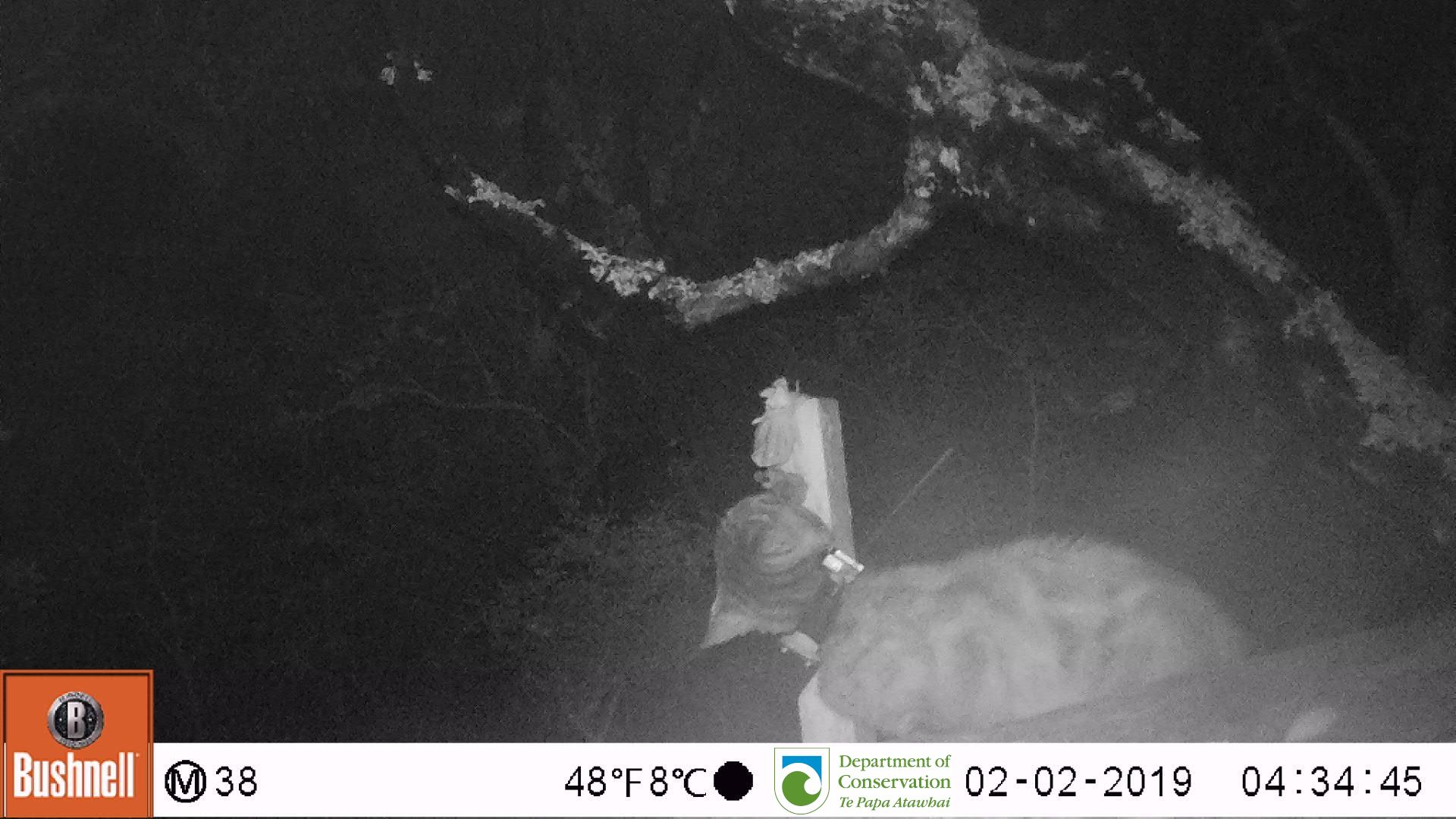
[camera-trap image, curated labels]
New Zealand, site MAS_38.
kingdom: Animalia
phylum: Chordata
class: Mammalia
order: Carnivora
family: Felidae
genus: Felis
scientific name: Felis catus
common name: domestic cat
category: cat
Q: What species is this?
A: Cat (domestic cat) (Felis catus).